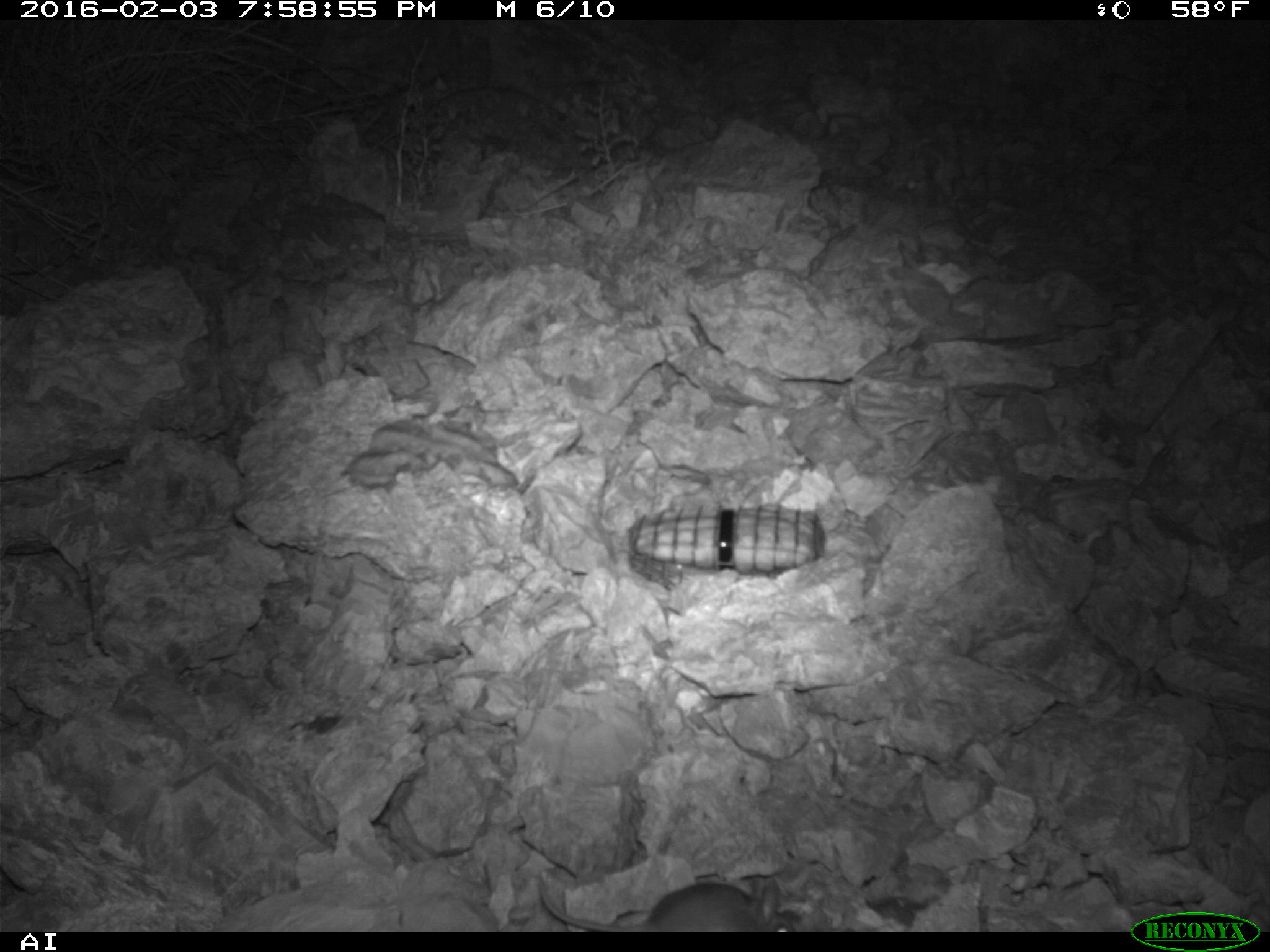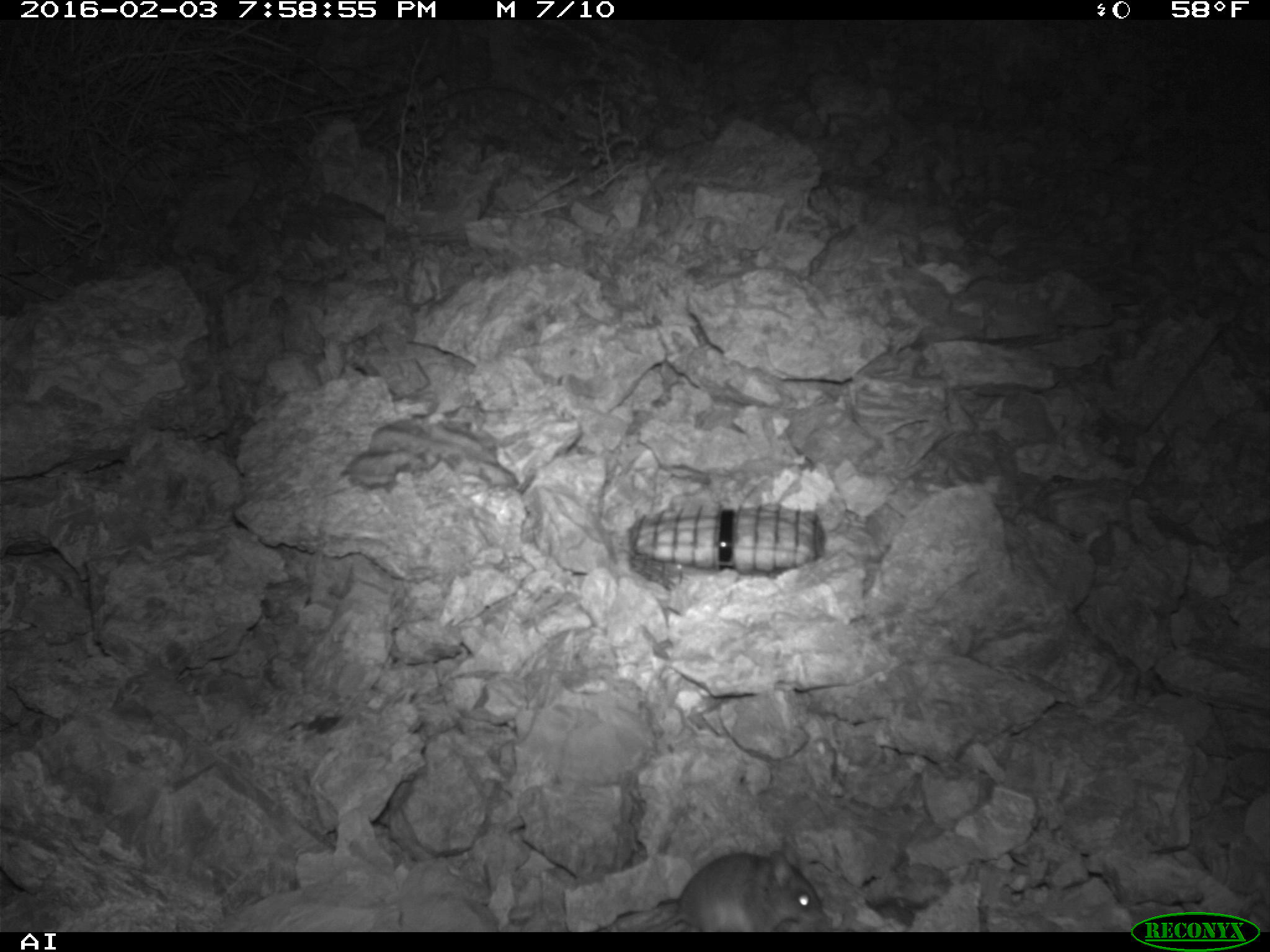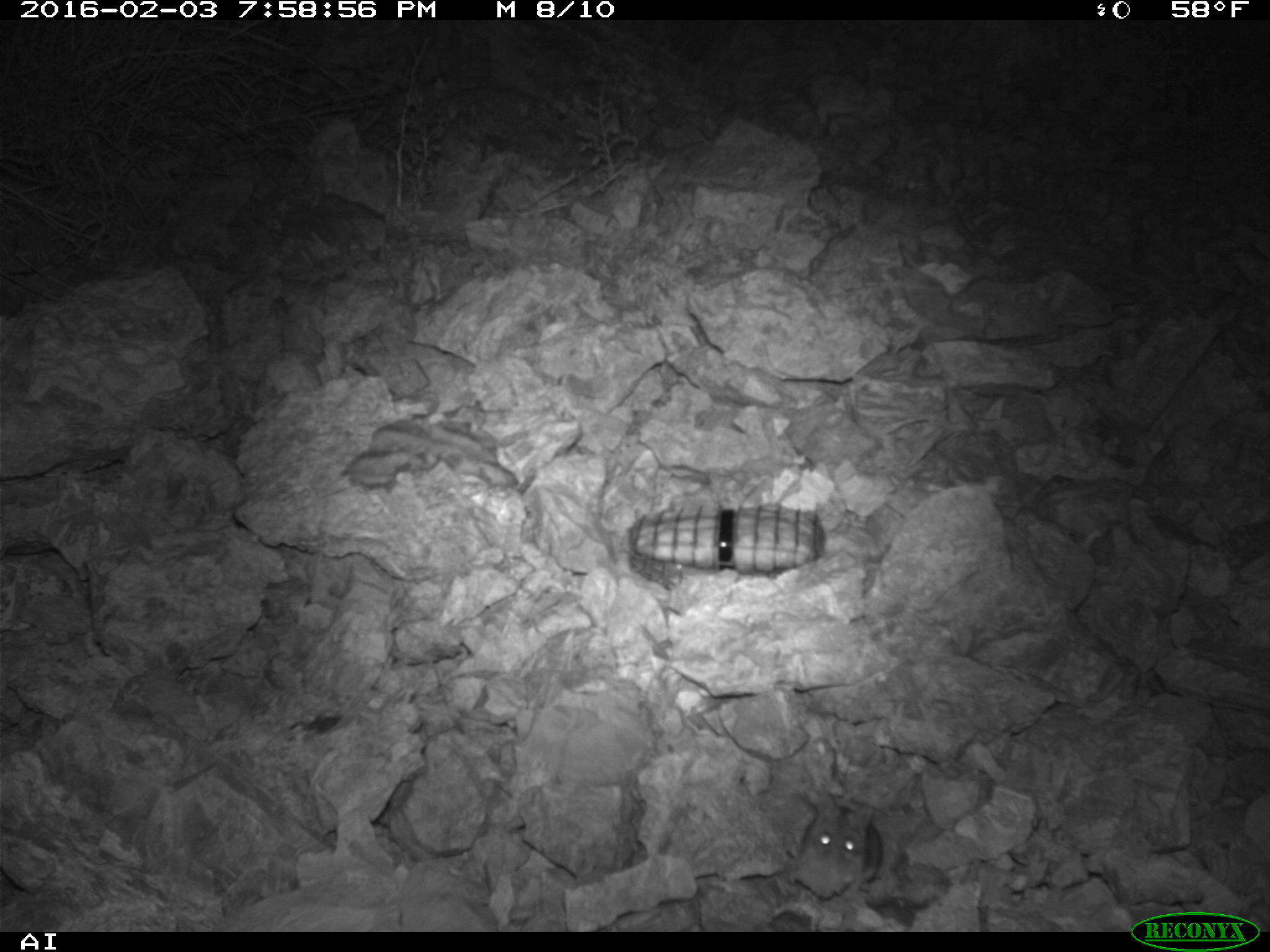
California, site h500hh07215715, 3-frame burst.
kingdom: Animalia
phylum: Chordata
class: Mammalia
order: Rodentia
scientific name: Rodentia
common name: rodent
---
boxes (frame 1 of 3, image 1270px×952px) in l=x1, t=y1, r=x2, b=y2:
rodent: l=538, t=872, r=796, b=930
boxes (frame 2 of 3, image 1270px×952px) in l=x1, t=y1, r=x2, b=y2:
rodent: l=639, t=839, r=830, b=930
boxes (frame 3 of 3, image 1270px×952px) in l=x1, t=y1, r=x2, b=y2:
rodent: l=786, t=755, r=892, b=897